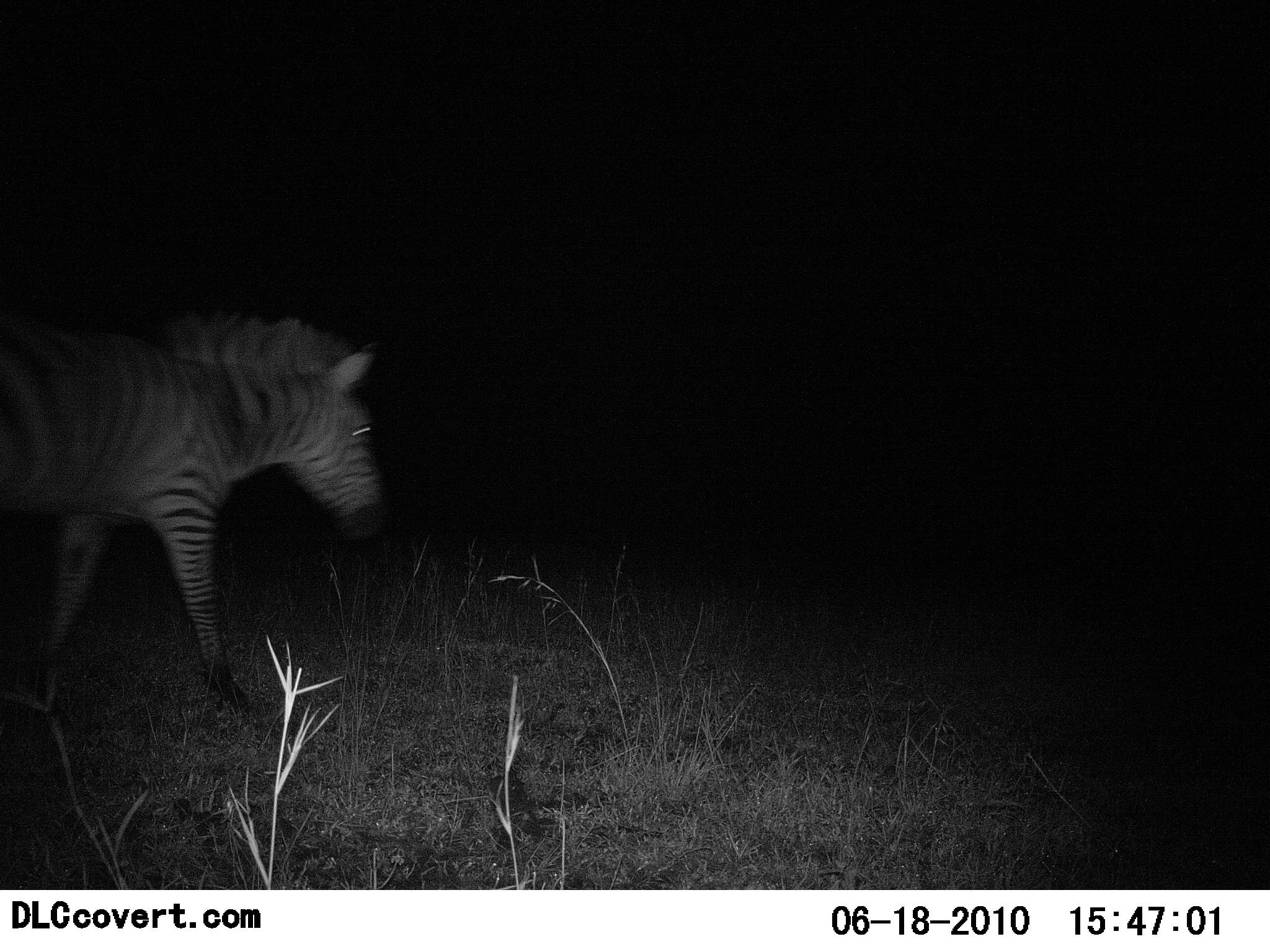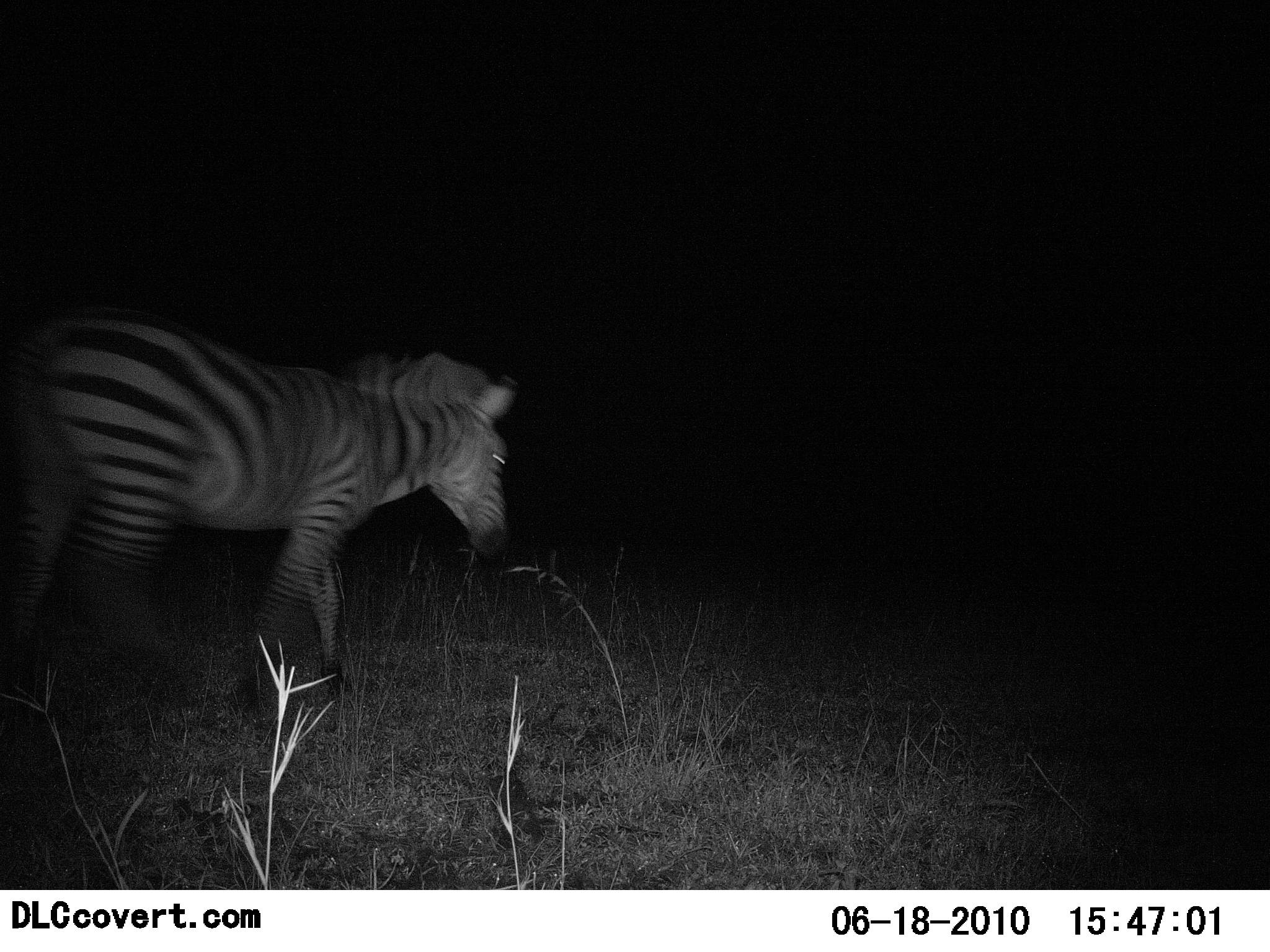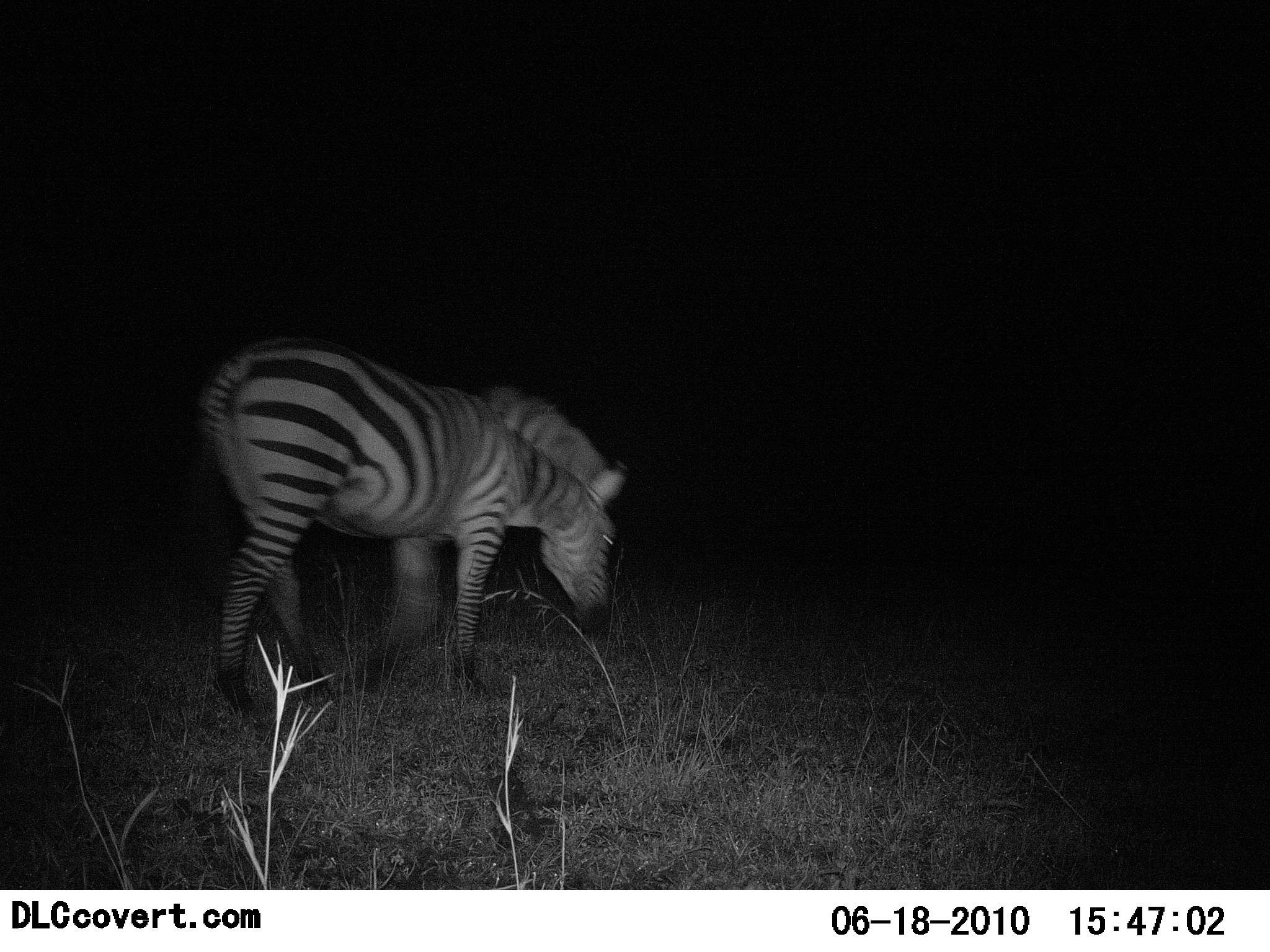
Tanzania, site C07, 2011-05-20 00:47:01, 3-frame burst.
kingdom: Animalia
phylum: Chordata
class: Mammalia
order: Perissodactyla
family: Equidae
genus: Equus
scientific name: Equus quagga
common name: plains zebra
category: zebra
Zebra (plains zebra) (Equus quagga), count 1. Behavior (volunteer vote fractions): standing 0%, resting 0%, moving 93%, interacting 0%. Young present (vote fraction): 0%. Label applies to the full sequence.